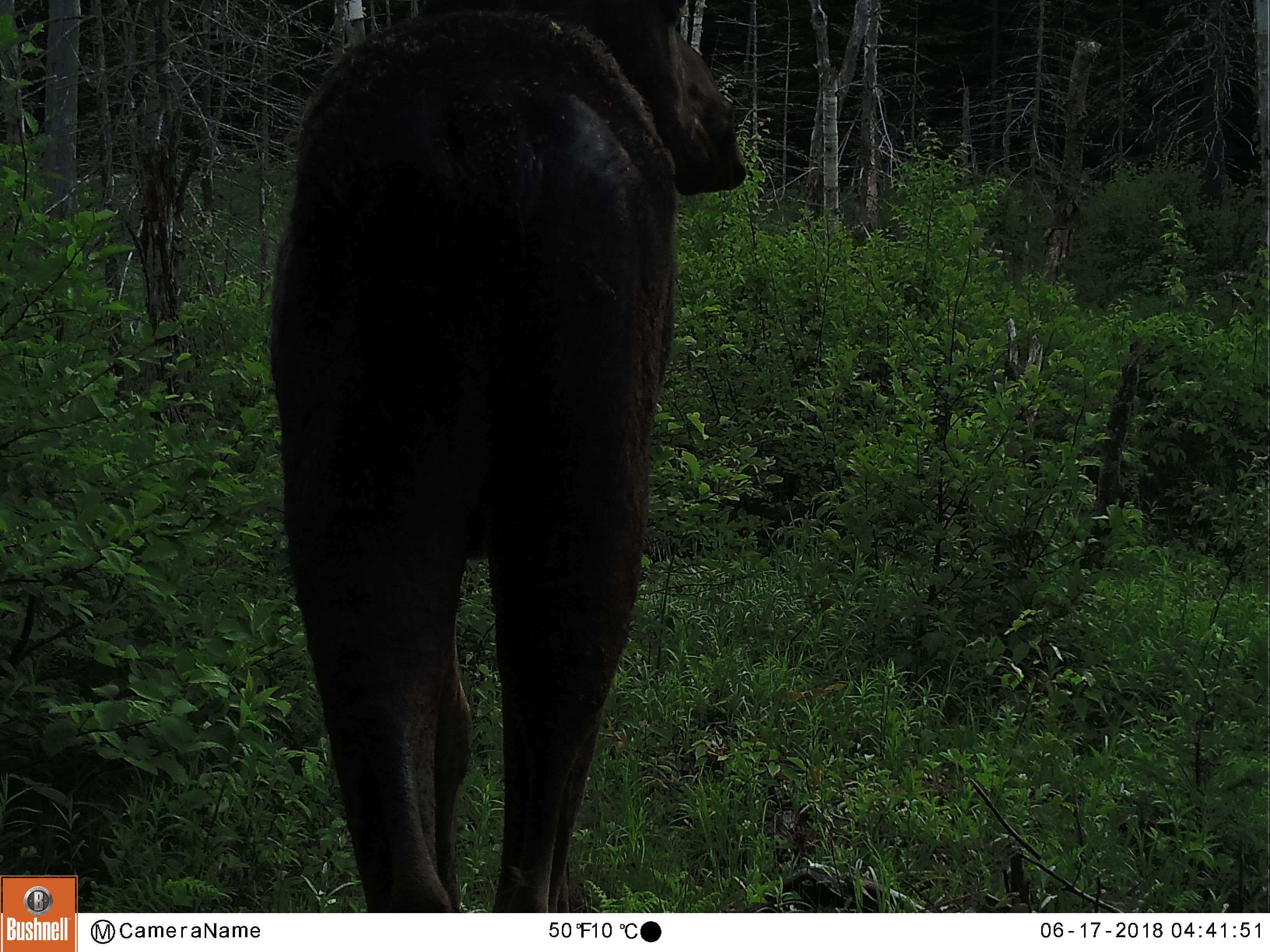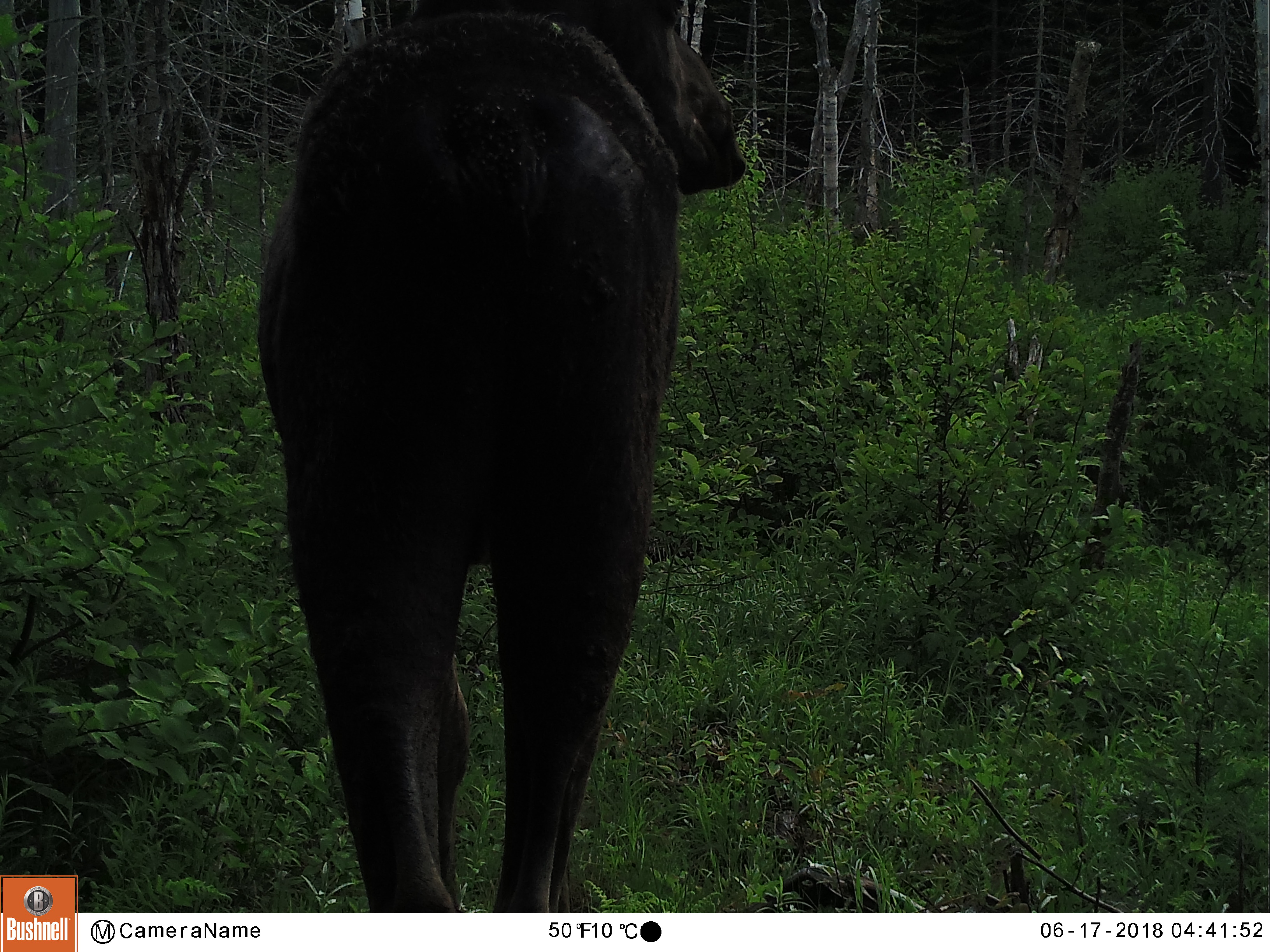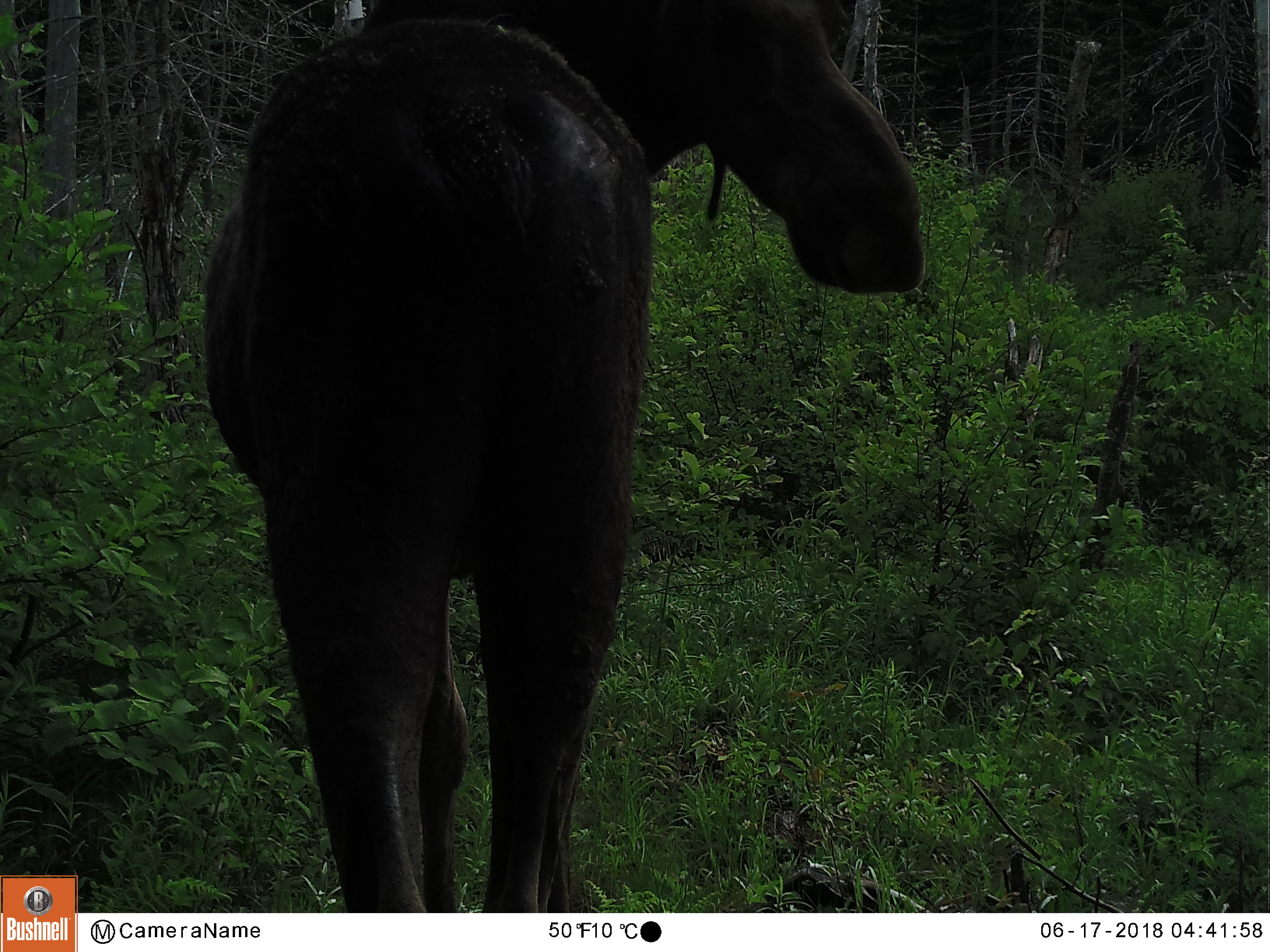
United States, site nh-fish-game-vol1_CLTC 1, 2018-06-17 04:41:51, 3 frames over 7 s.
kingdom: Animalia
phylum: Chordata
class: Mammalia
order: Artiodactyla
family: Cervidae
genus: Alces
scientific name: Alces alces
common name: moose